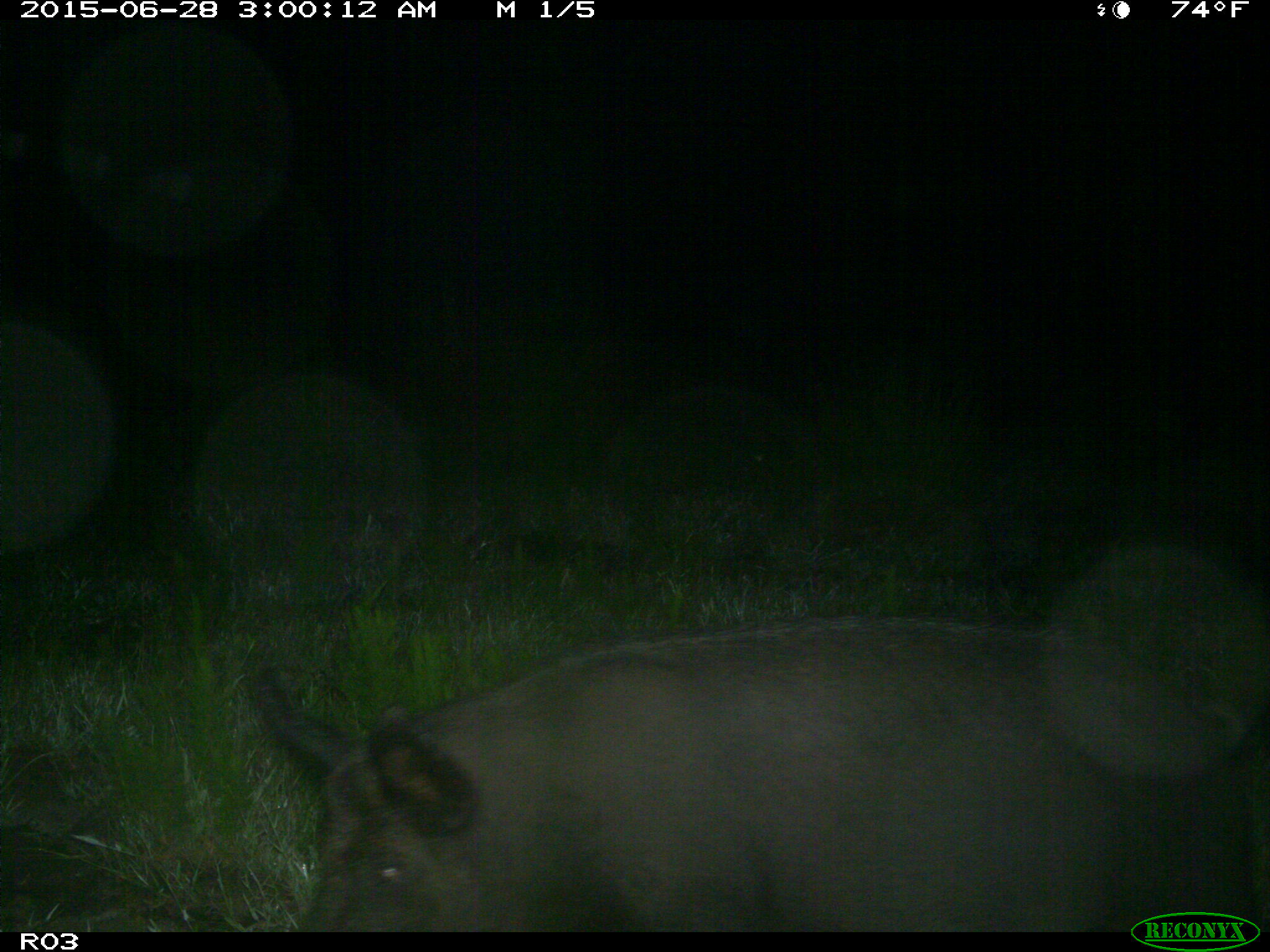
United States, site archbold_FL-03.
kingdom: Animalia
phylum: Chordata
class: Mammalia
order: Artiodactyla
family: Suidae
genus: Sus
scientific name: Sus scrofa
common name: wild boar